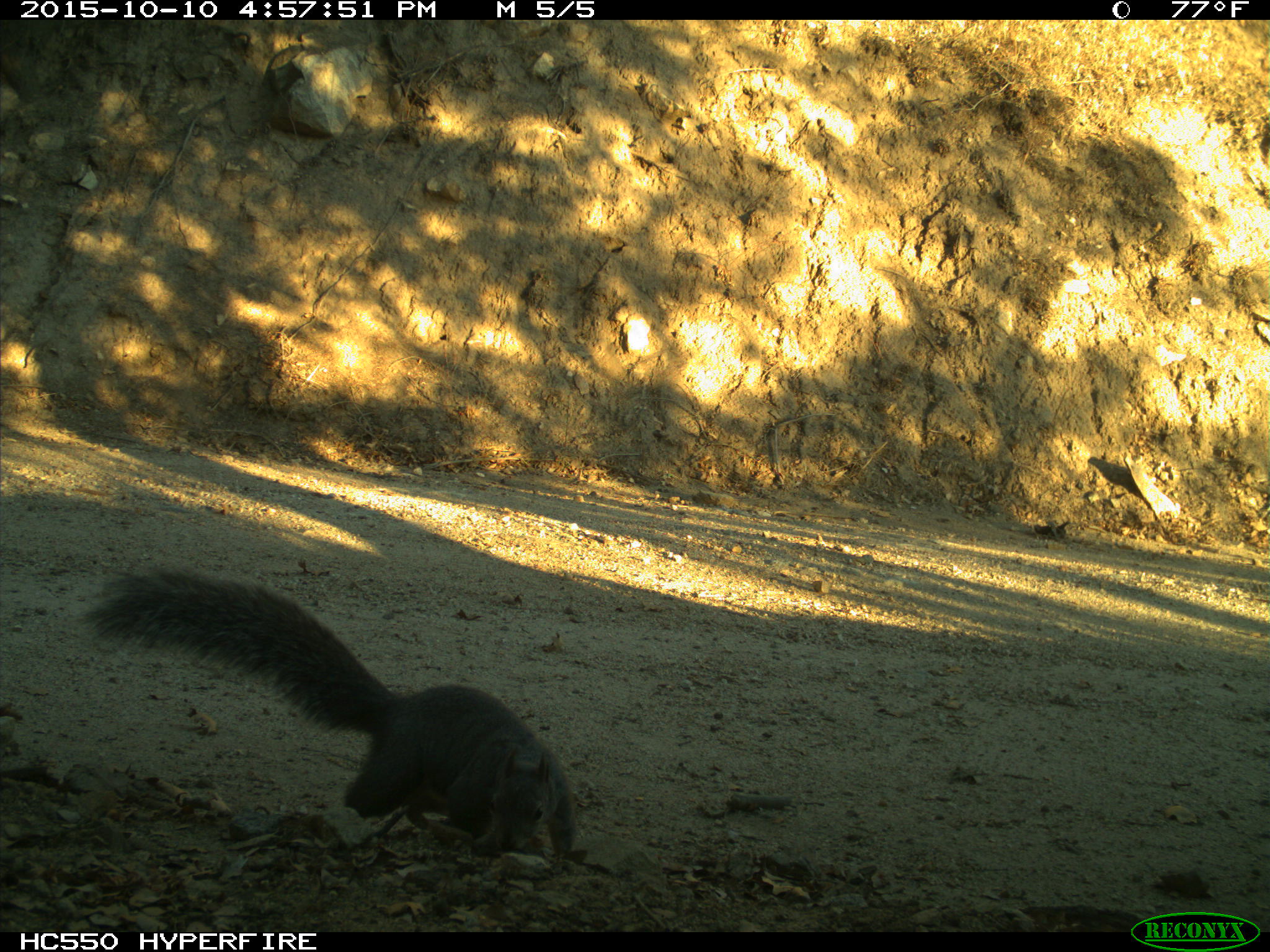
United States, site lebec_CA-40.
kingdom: Animalia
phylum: Chordata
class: Mammalia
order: Rodentia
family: Sciuridae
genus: Sciurus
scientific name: Sciurus carolinensis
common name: eastern gray squirrel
Sciurus carolinensis (eastern gray squirrel).